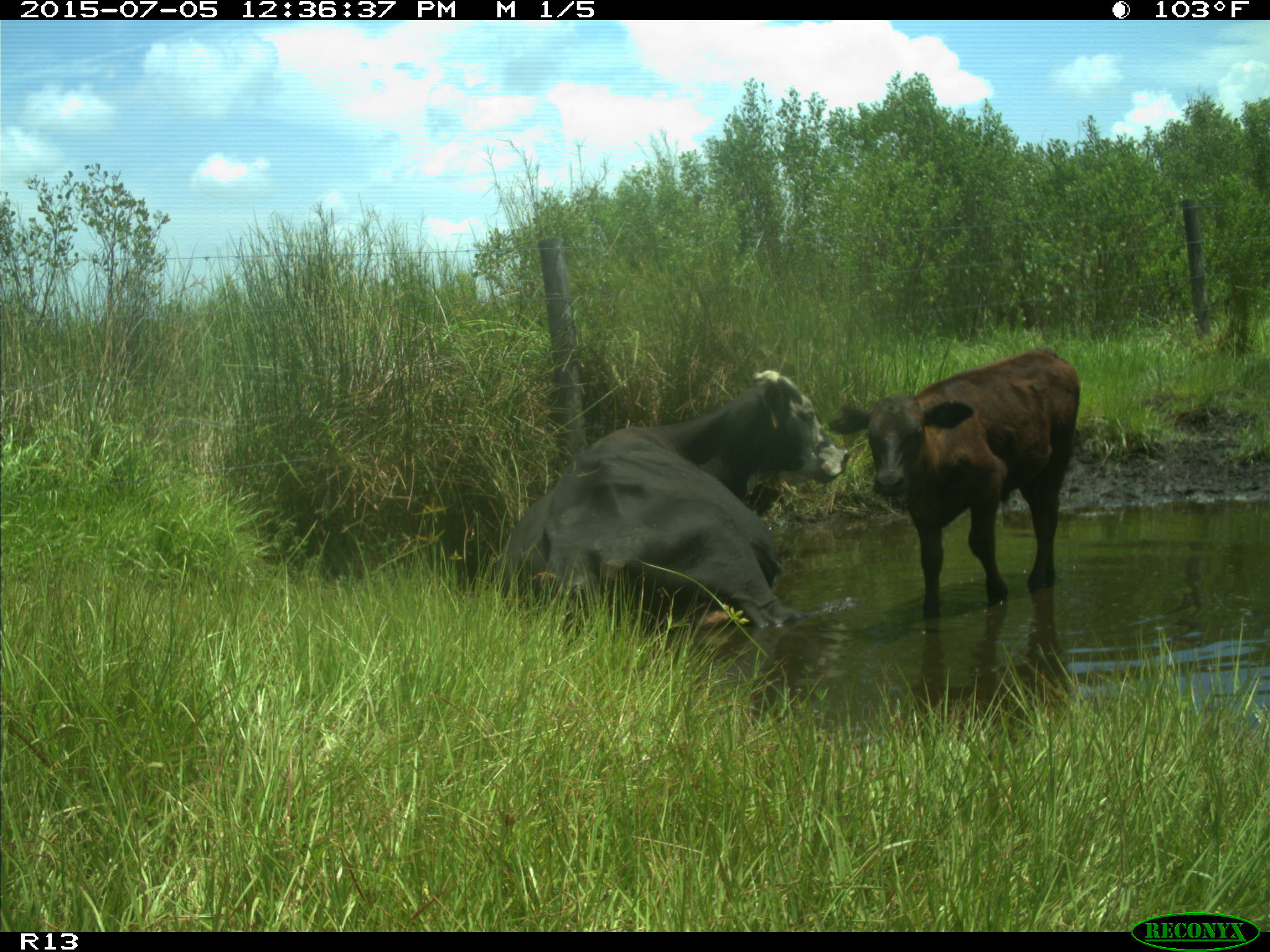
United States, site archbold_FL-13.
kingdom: Animalia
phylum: Chordata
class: Mammalia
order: Artiodactyla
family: Bovidae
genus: Bos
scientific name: Bos taurus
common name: domestic cow